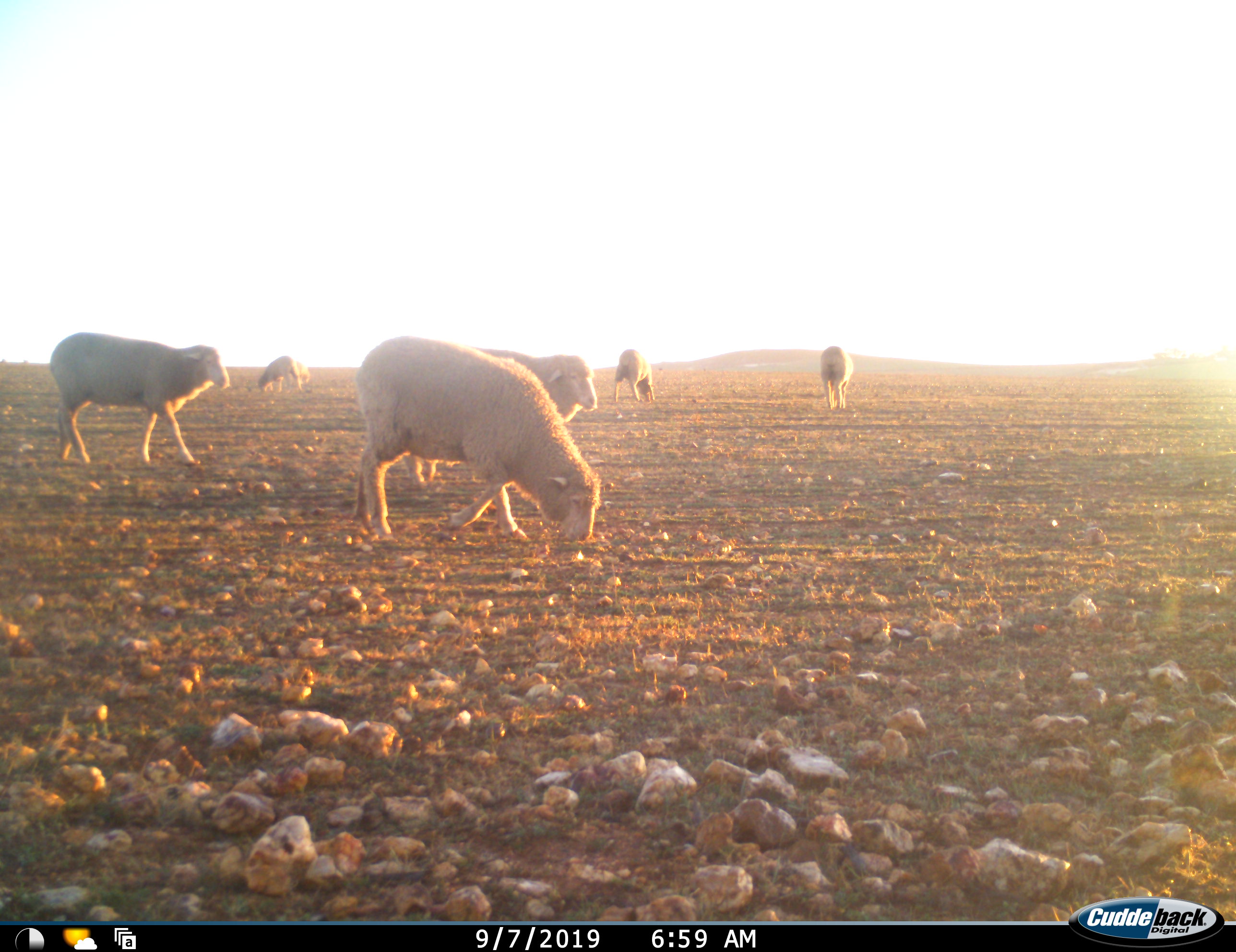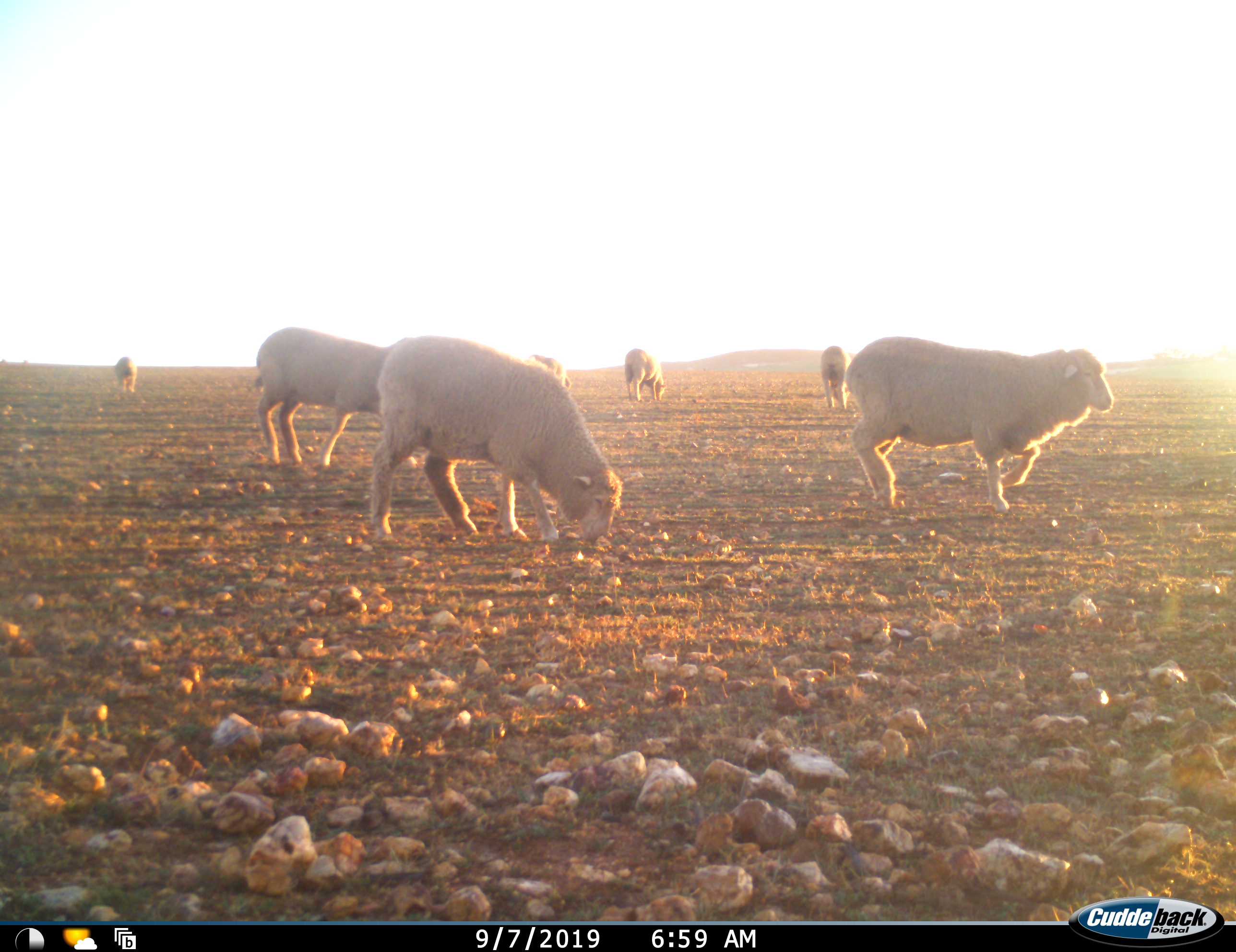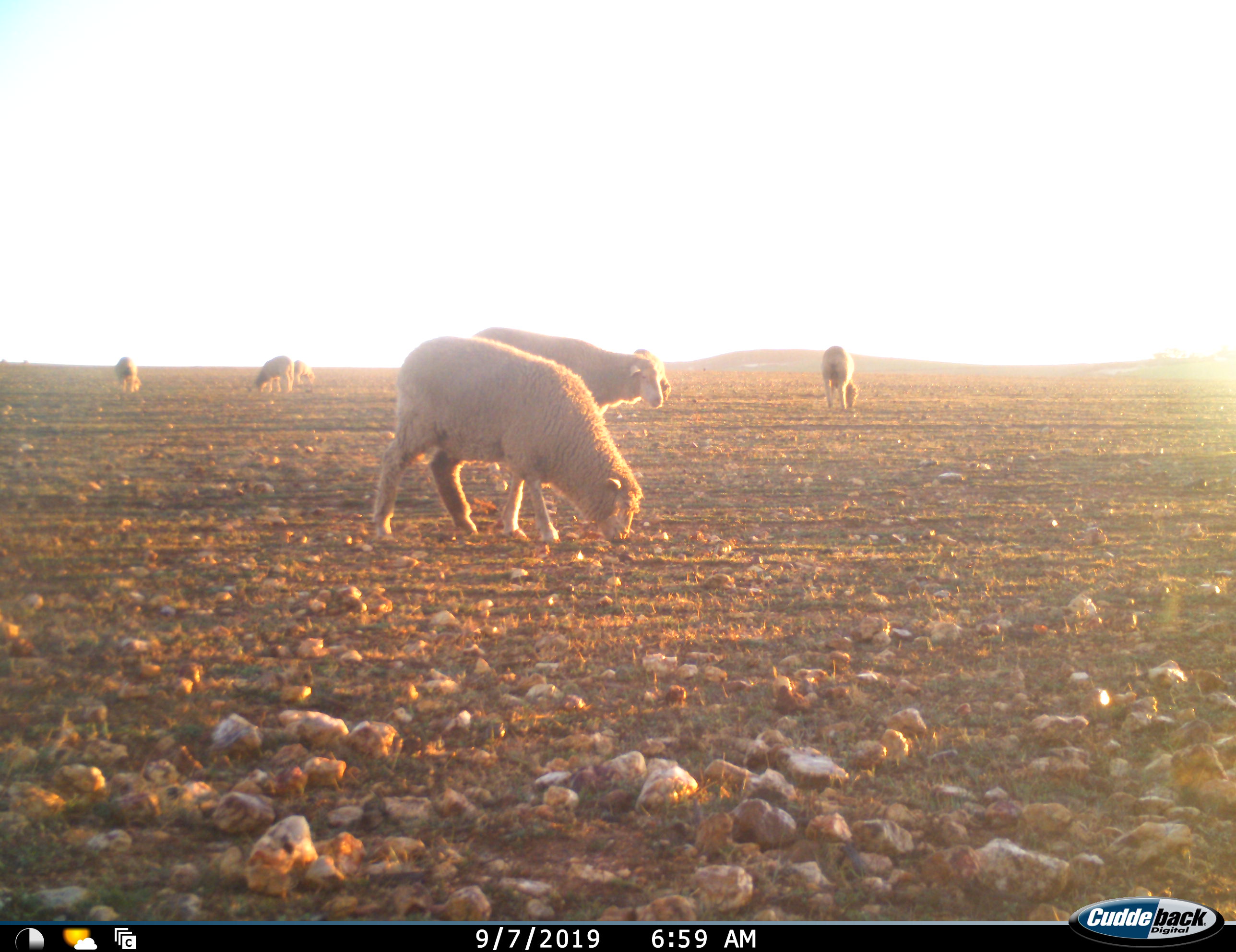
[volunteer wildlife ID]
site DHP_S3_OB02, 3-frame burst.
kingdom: Animalia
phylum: Chordata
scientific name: Vertebrata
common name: domestic animal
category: domesticanimal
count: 8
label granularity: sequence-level